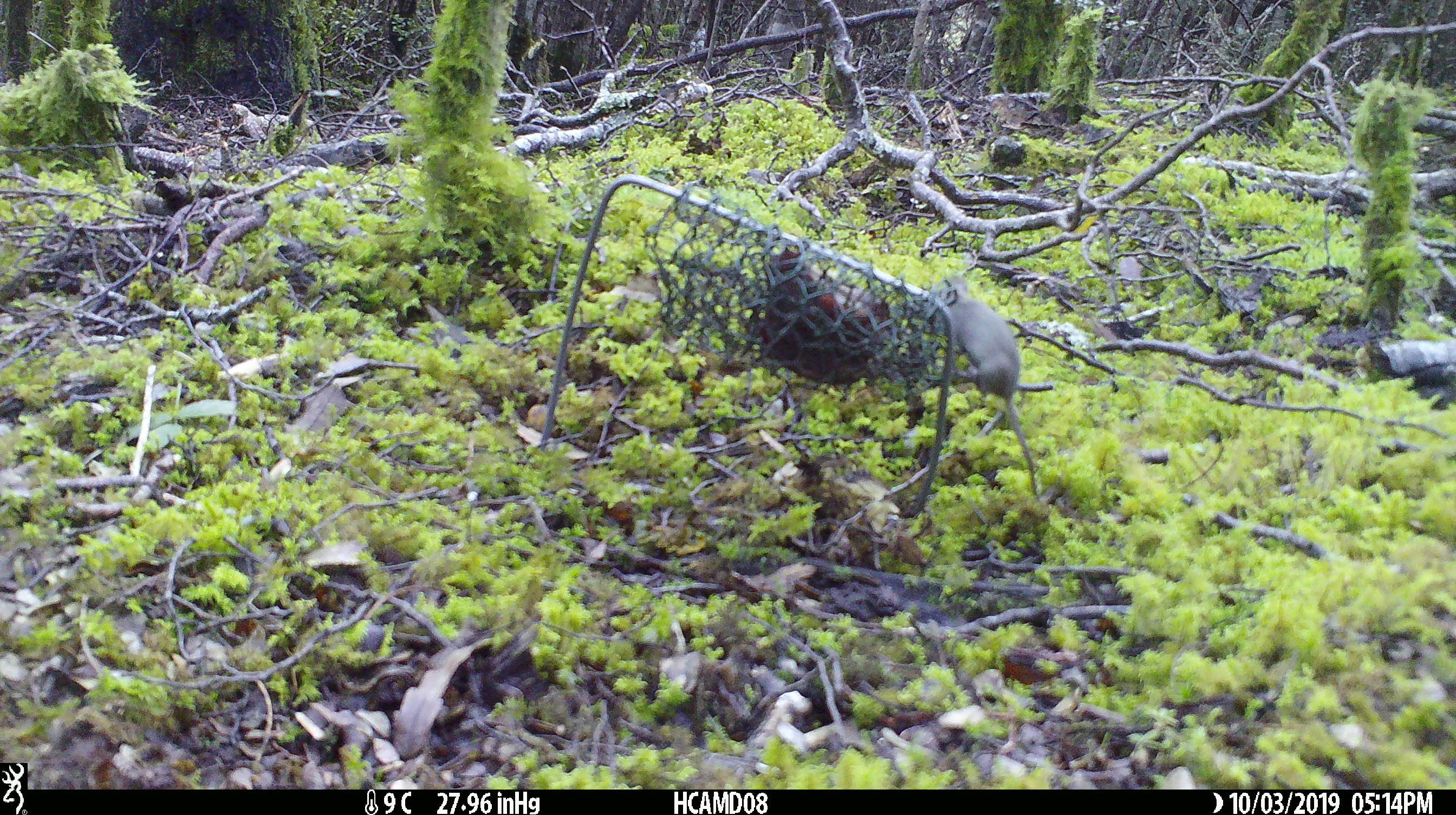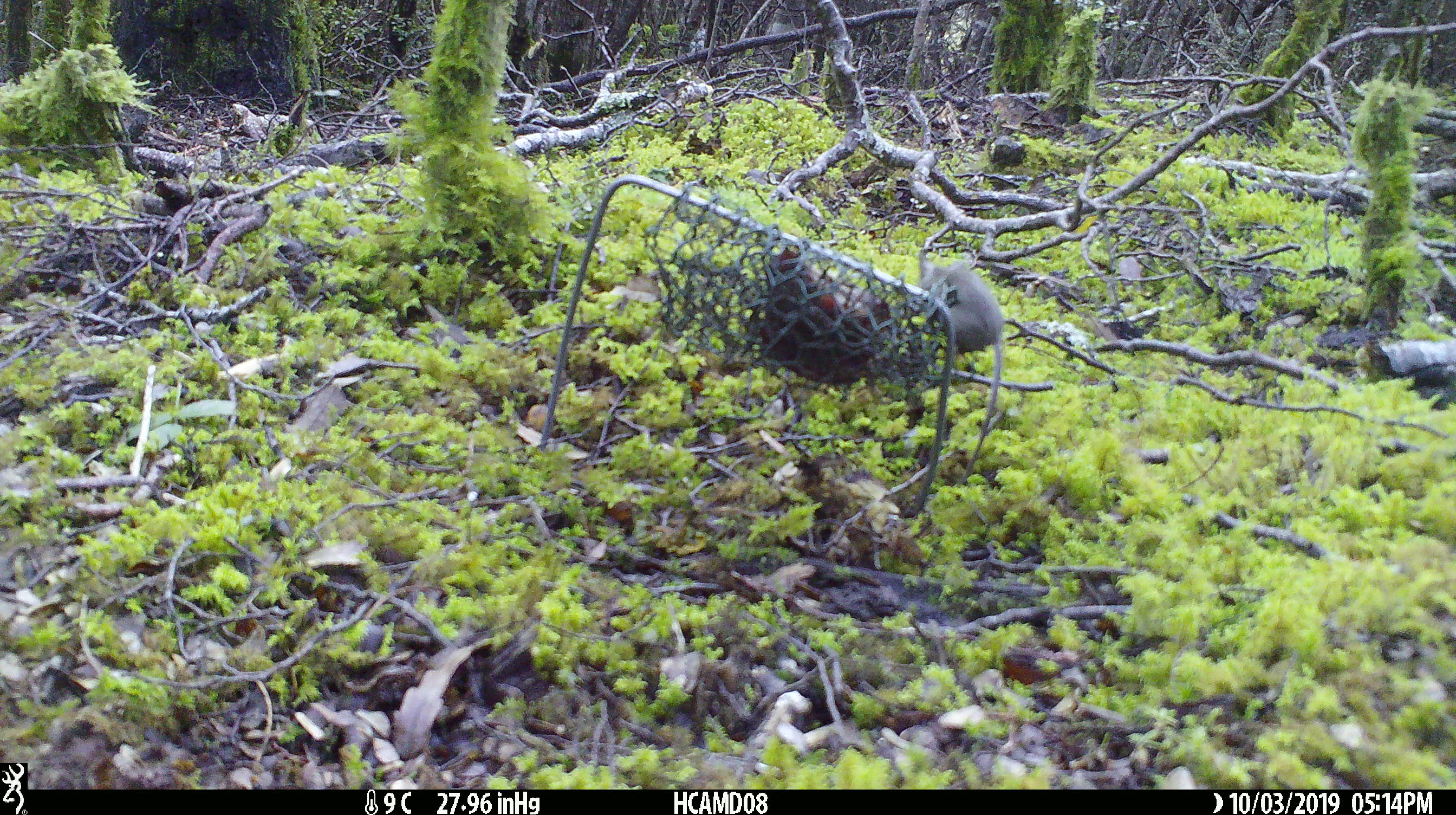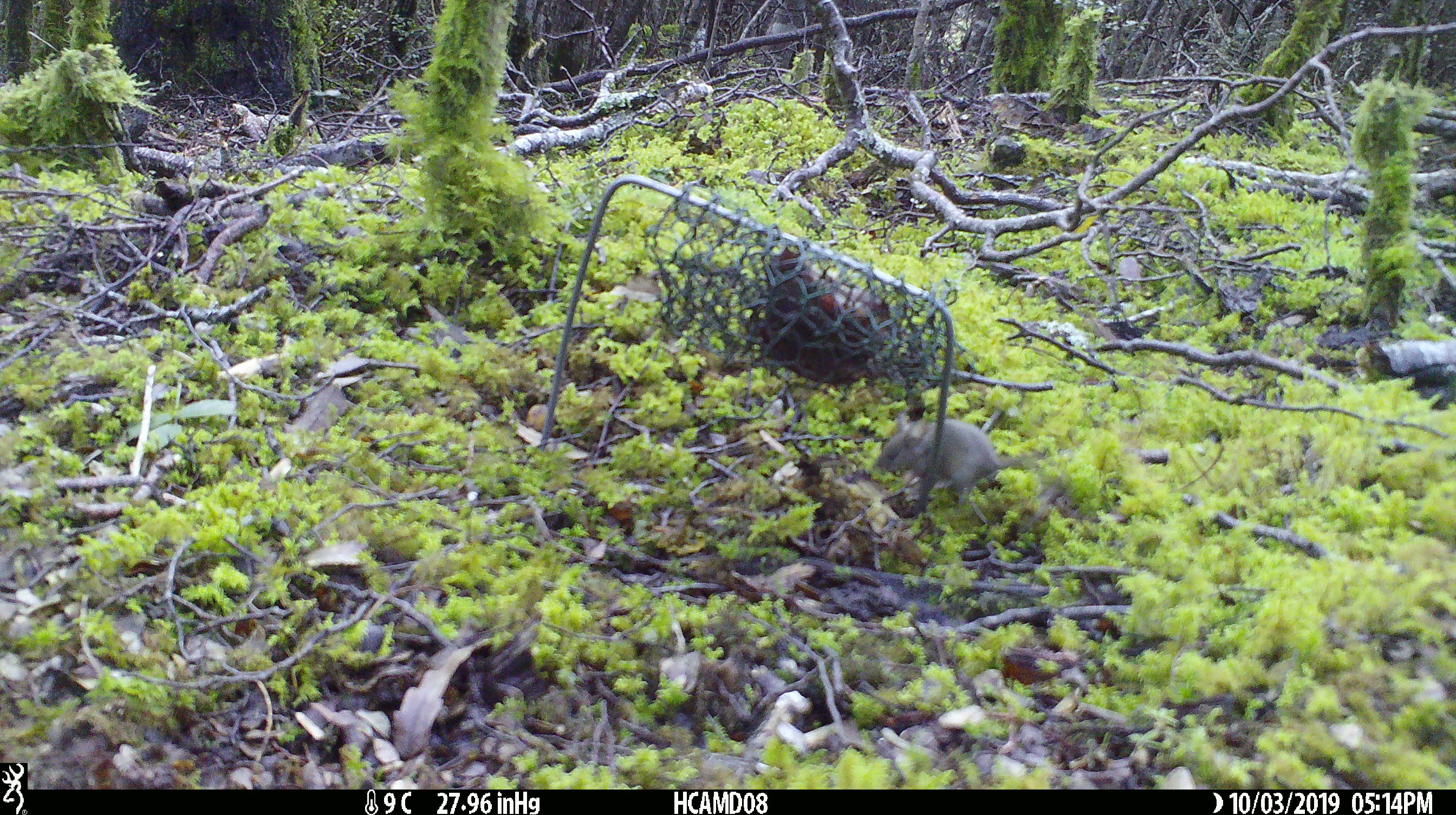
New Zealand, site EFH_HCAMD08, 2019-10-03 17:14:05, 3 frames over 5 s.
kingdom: Animalia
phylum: Chordata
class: Mammalia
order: Rodentia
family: Muridae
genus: Mus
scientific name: Mus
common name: mouse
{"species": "mouse (Mus)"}